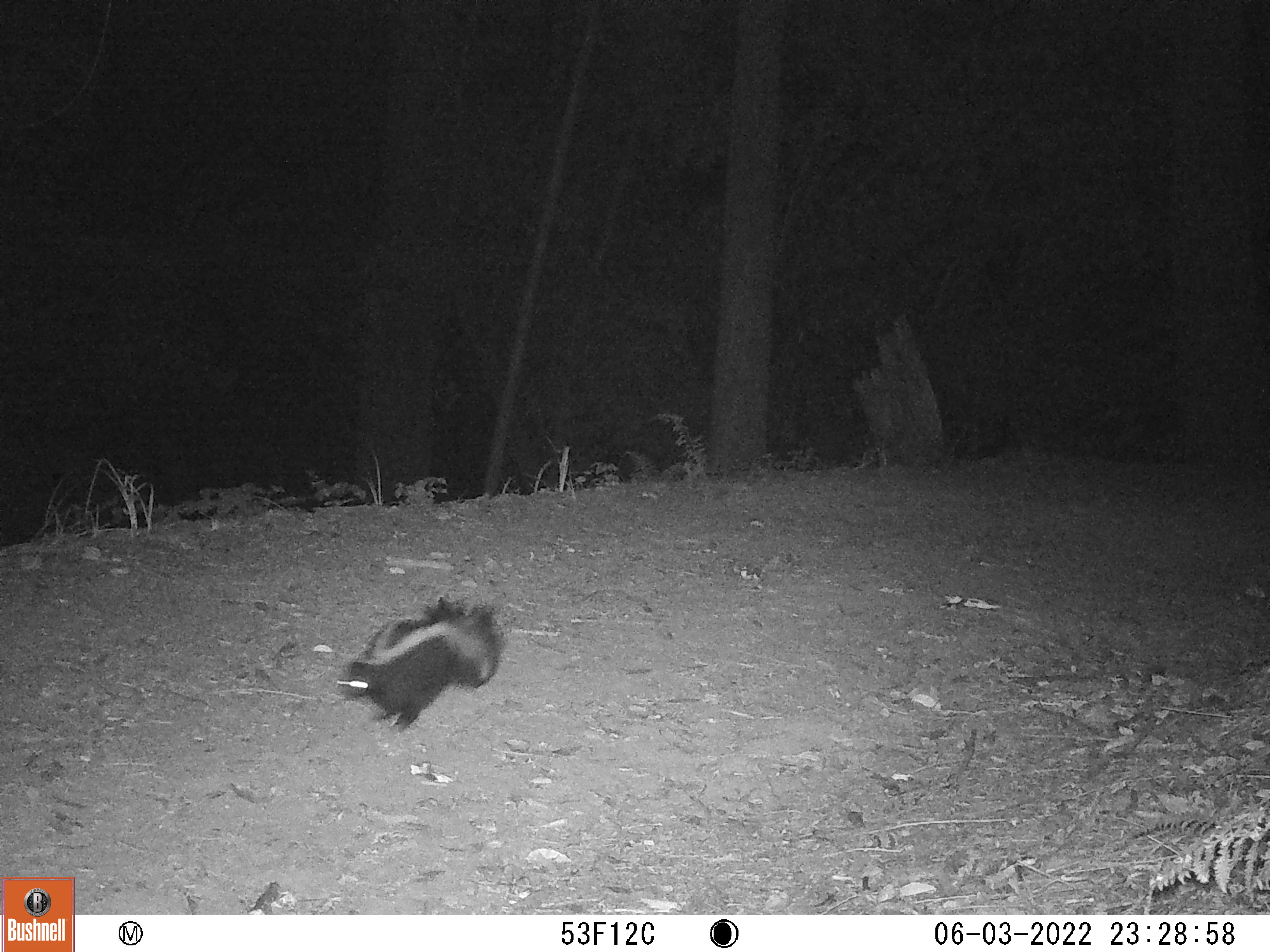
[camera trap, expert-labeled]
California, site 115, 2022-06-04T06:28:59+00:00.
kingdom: Animalia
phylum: Chordata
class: Mammalia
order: Carnivora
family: Mephitidae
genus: Mephitis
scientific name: Mephitis mephitis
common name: striped skunk